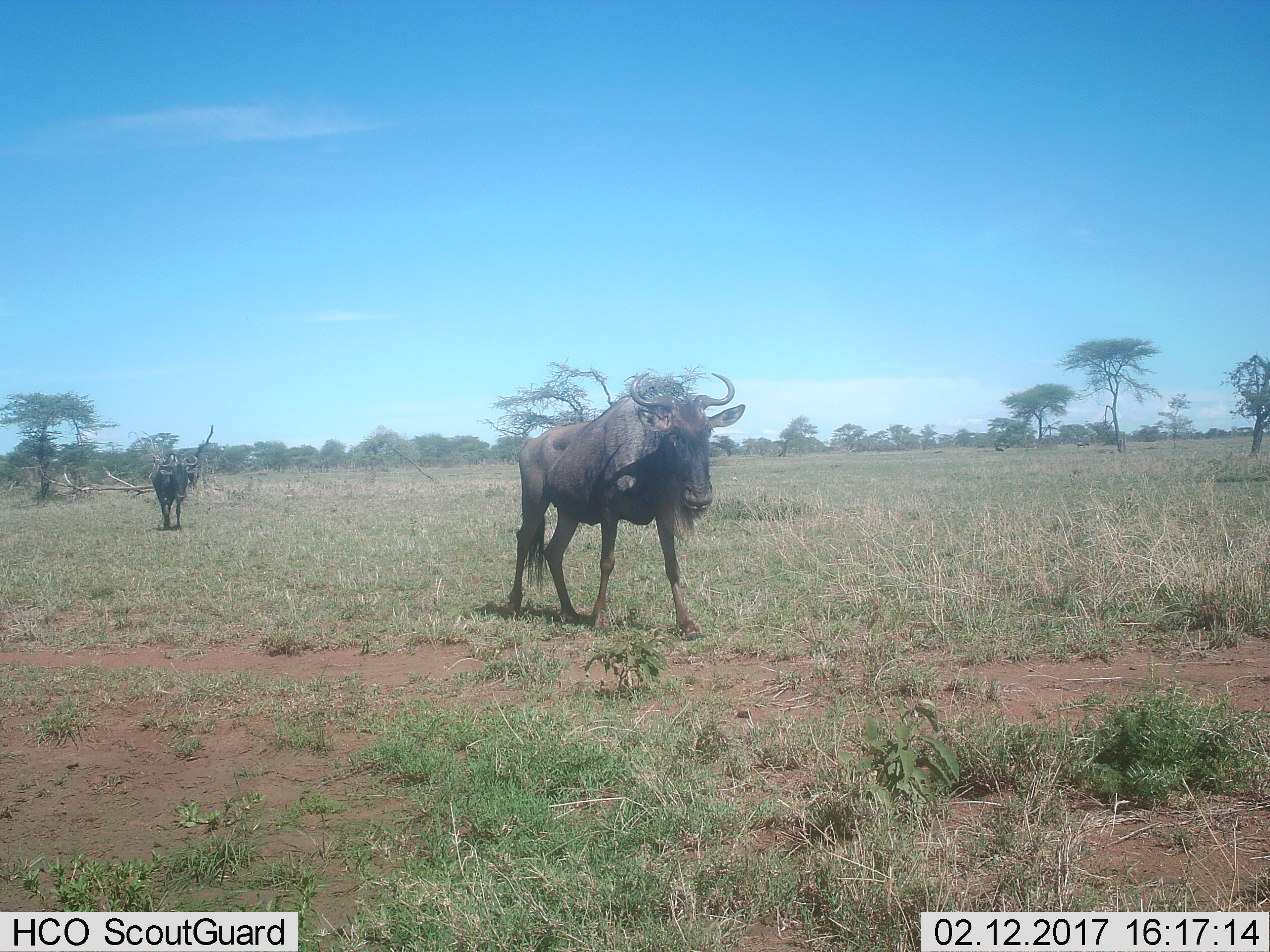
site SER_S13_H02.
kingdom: Animalia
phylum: Chordata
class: Mammalia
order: Artiodactyla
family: Bovidae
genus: Connochaetes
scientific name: Connochaetes taurinus taurinus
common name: blue wildebeest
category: wildebeestblue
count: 2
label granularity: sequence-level